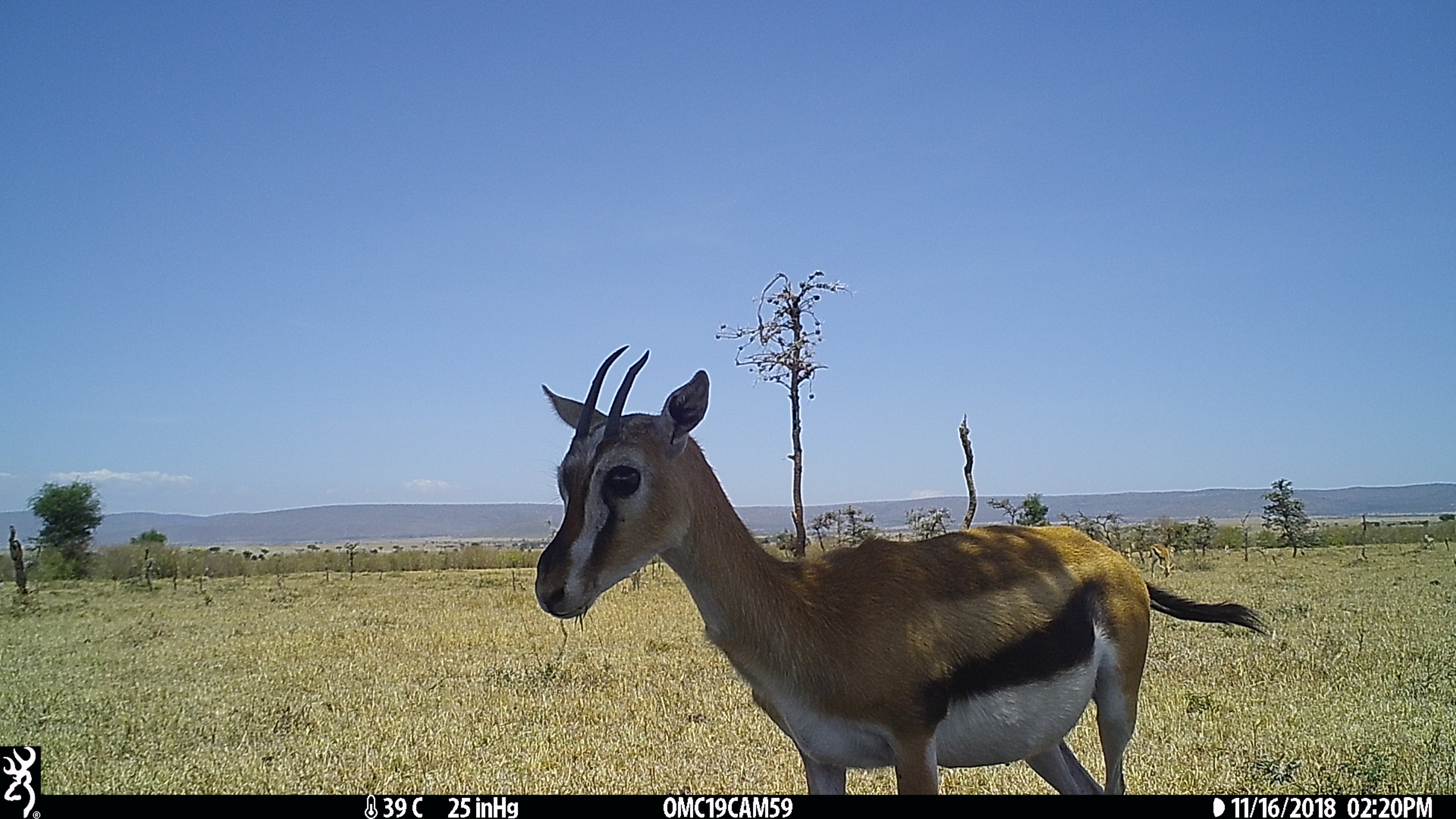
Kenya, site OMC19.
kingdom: Animalia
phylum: Chordata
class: Mammalia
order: Artiodactyla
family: Bovidae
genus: Eudorcas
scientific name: Eudorcas thomsonii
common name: thomon's gazelle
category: gazelle thomsons